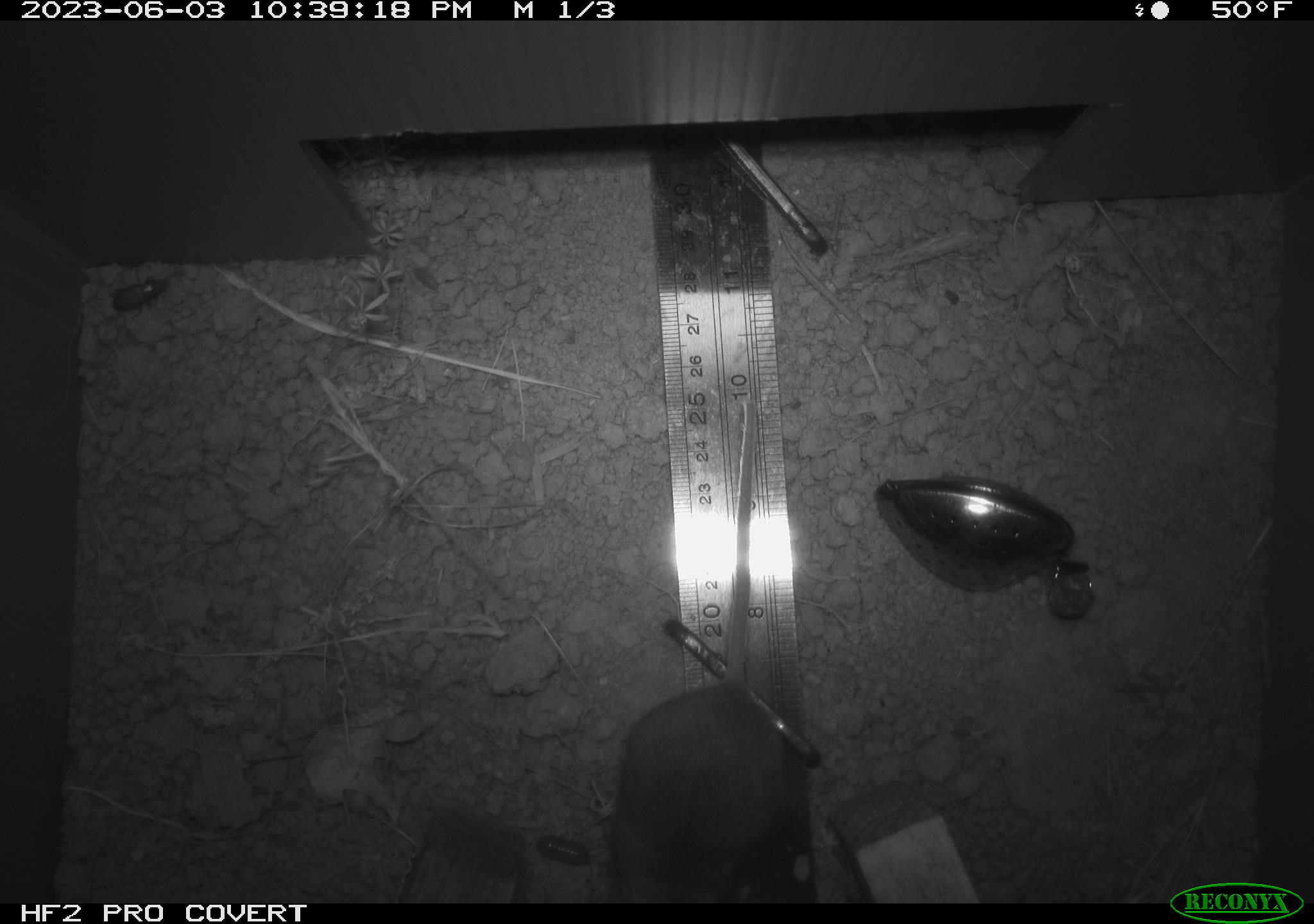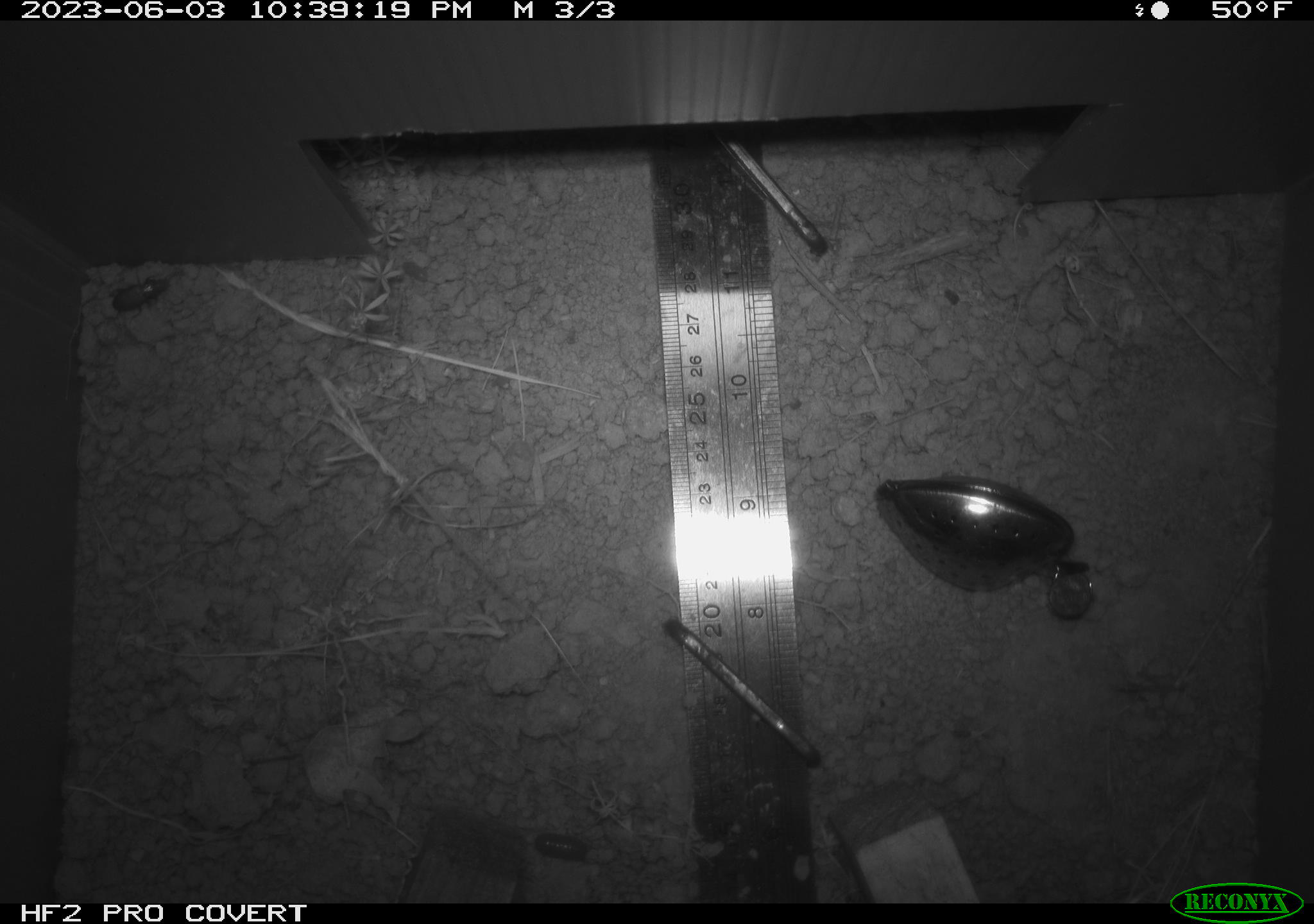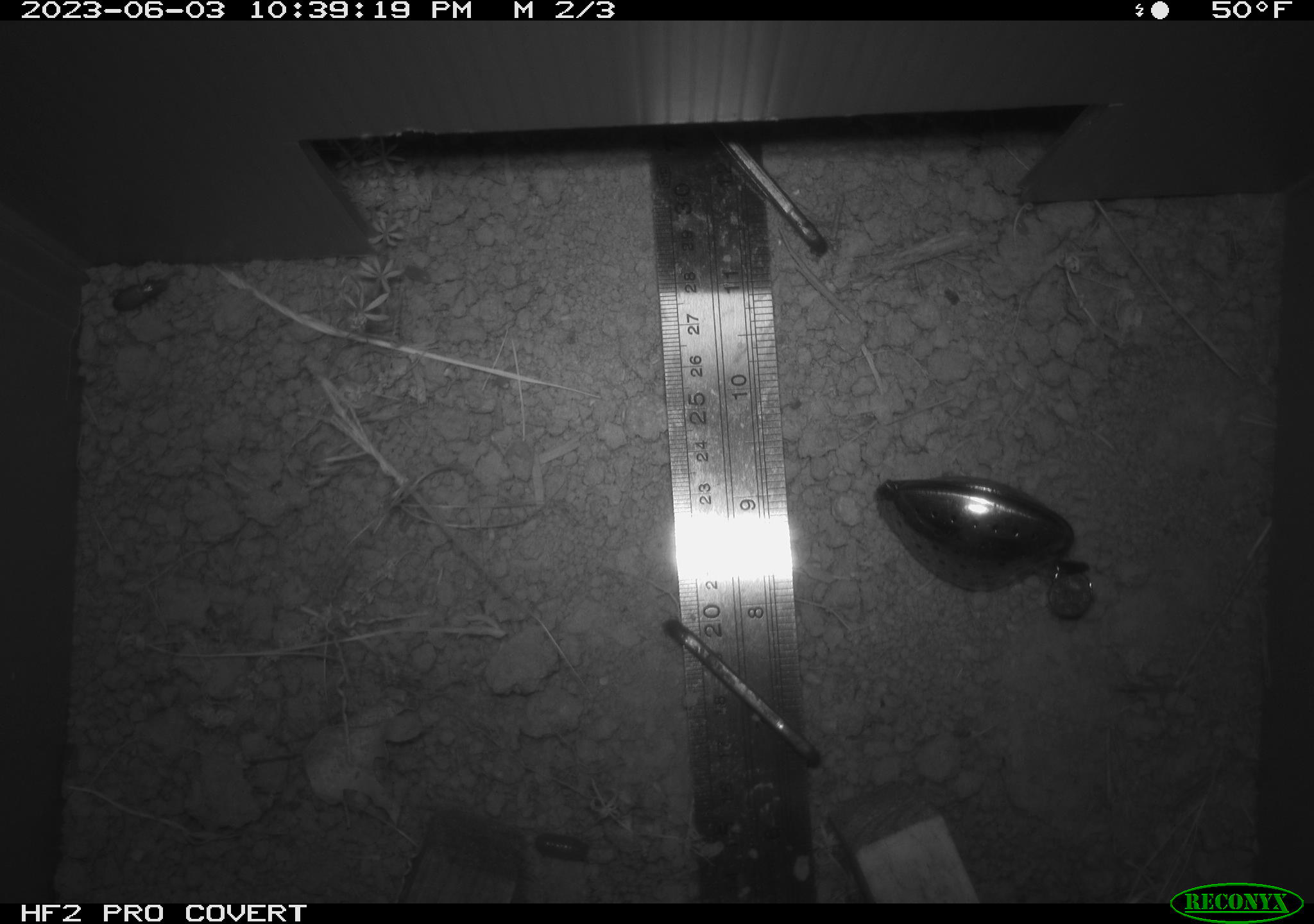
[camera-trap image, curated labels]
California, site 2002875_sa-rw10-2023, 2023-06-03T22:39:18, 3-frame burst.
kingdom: Animalia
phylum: Chordata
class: Mammalia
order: Rodentia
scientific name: Rodentia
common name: mouse species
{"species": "mouse species (Rodentia)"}